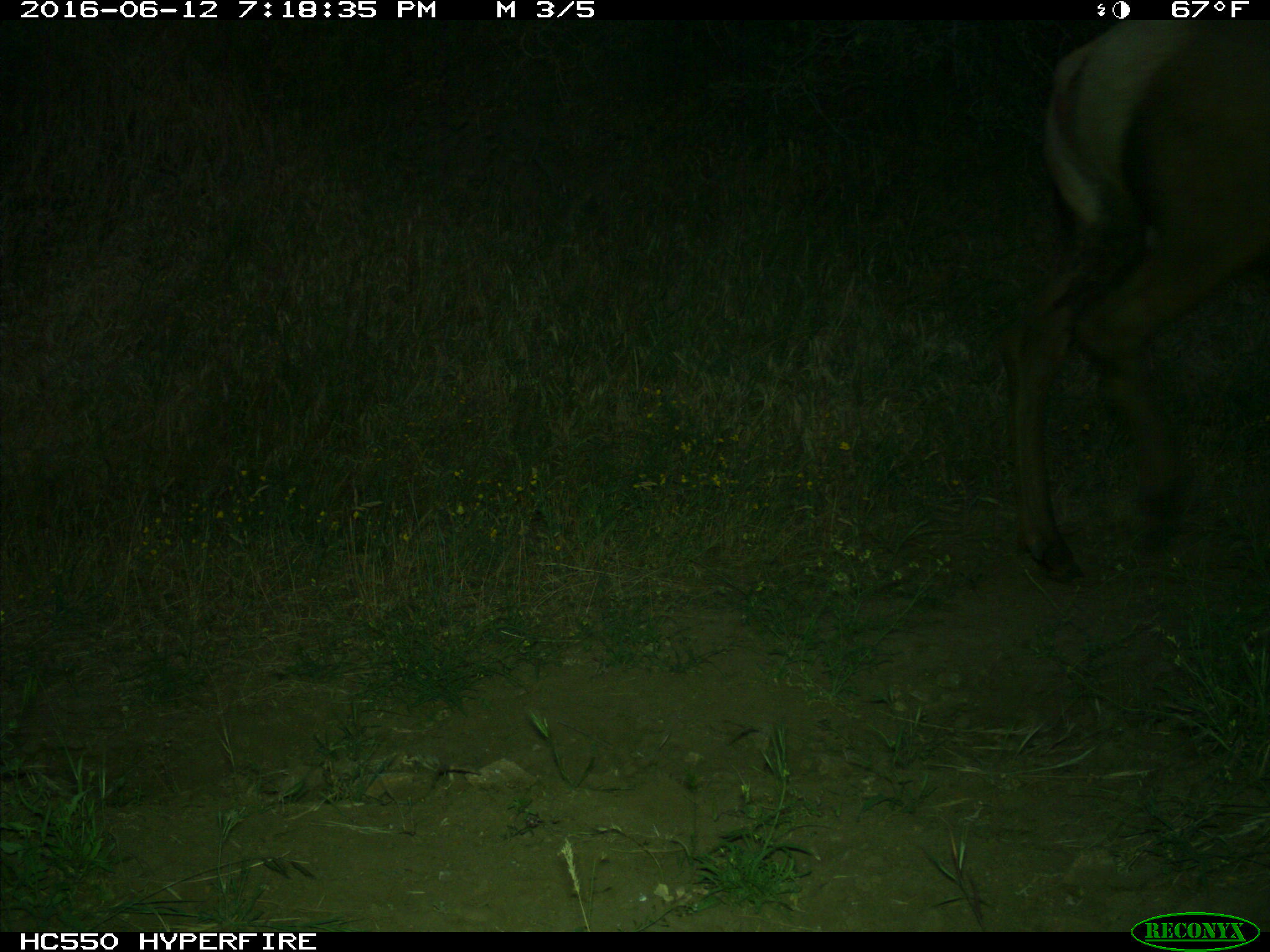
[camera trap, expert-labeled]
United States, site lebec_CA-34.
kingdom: Animalia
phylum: Chordata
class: Mammalia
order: Artiodactyla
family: Cervidae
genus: Cervus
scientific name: Cervus canadensis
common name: elk